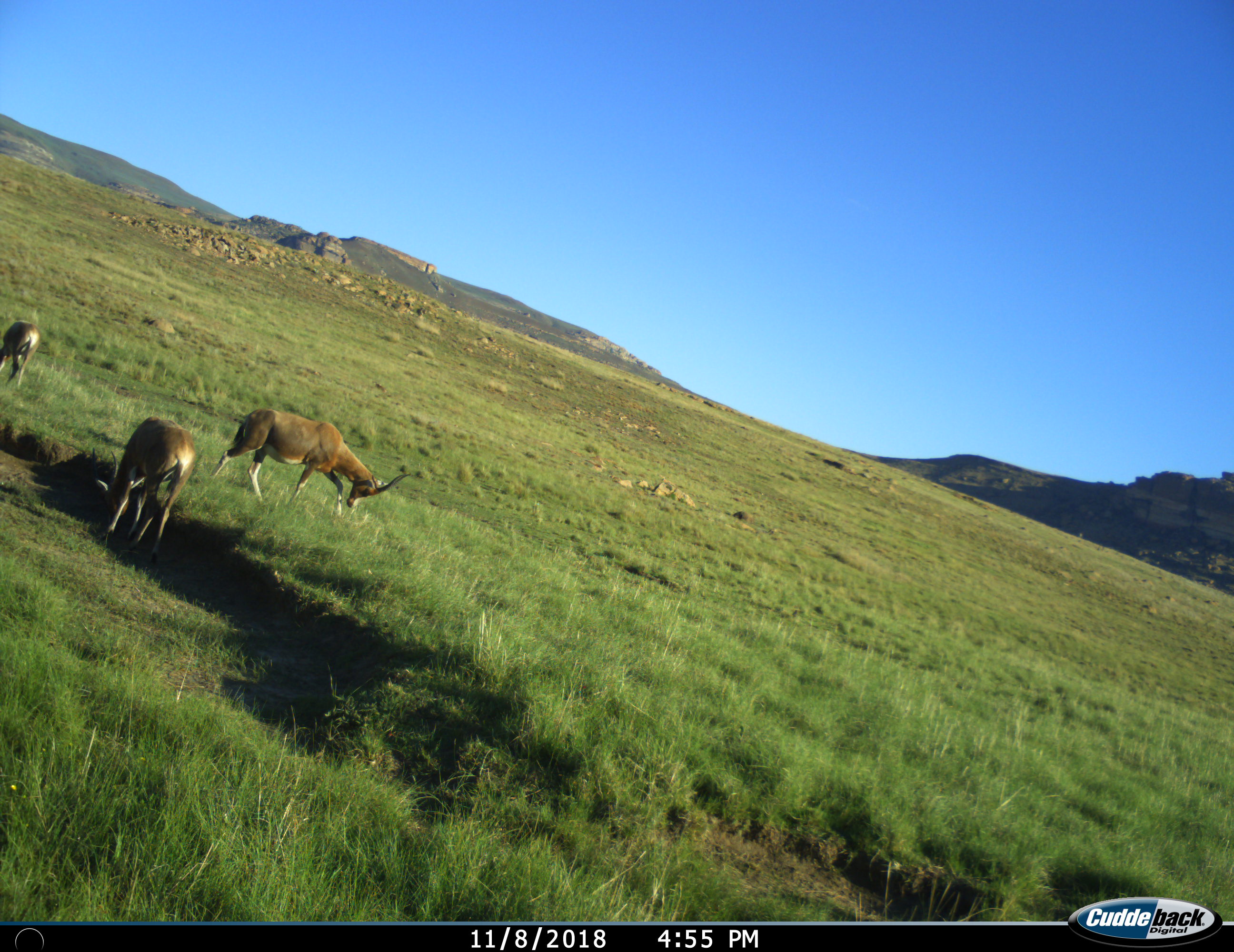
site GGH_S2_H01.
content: unidentified animal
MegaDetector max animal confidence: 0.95